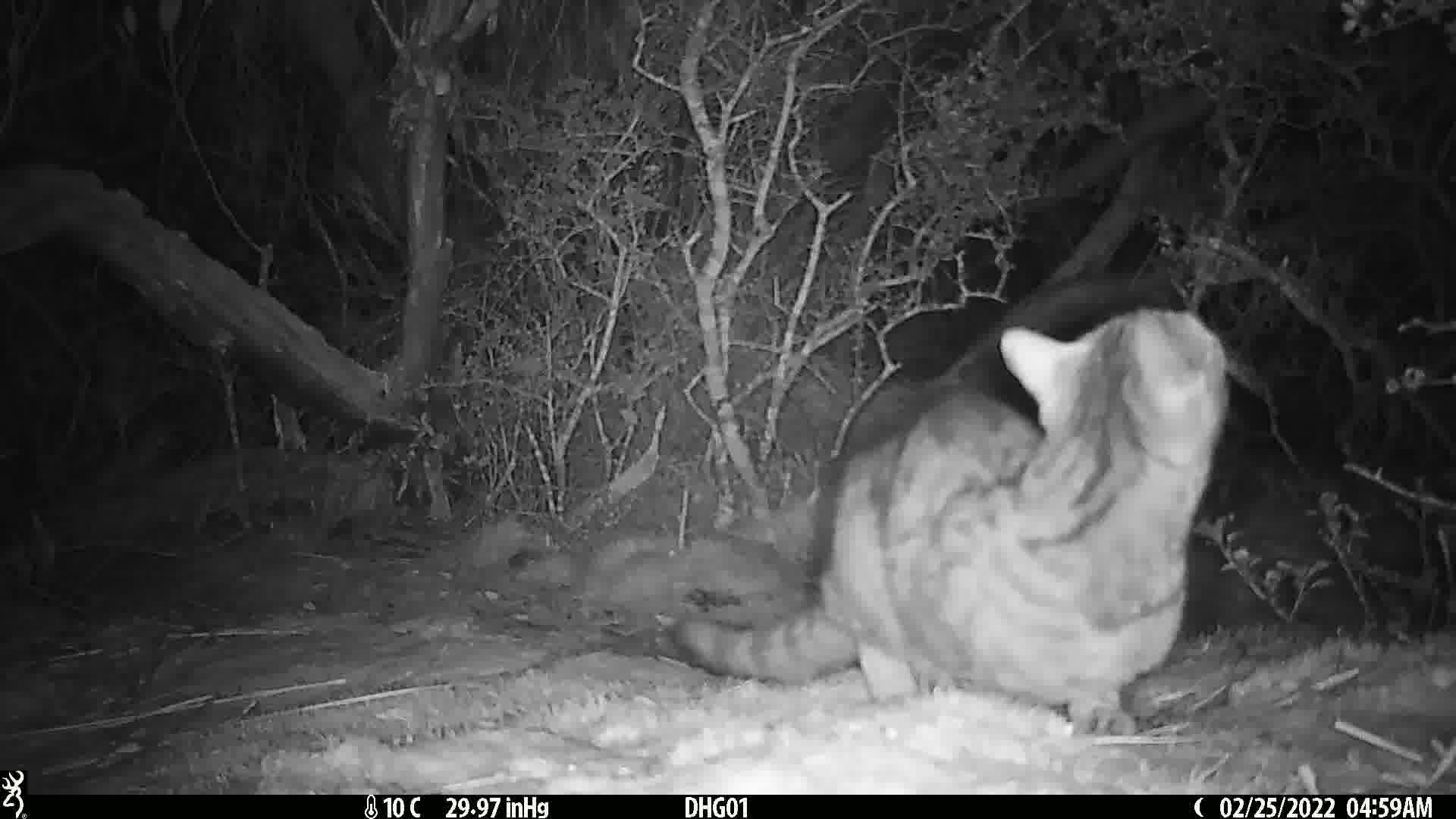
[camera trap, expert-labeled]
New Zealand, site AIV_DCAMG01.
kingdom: Animalia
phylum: Chordata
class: Mammalia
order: Carnivora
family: Felidae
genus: Felis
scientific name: Felis catus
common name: domestic cat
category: cat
Cat (domestic cat) (Felis catus).